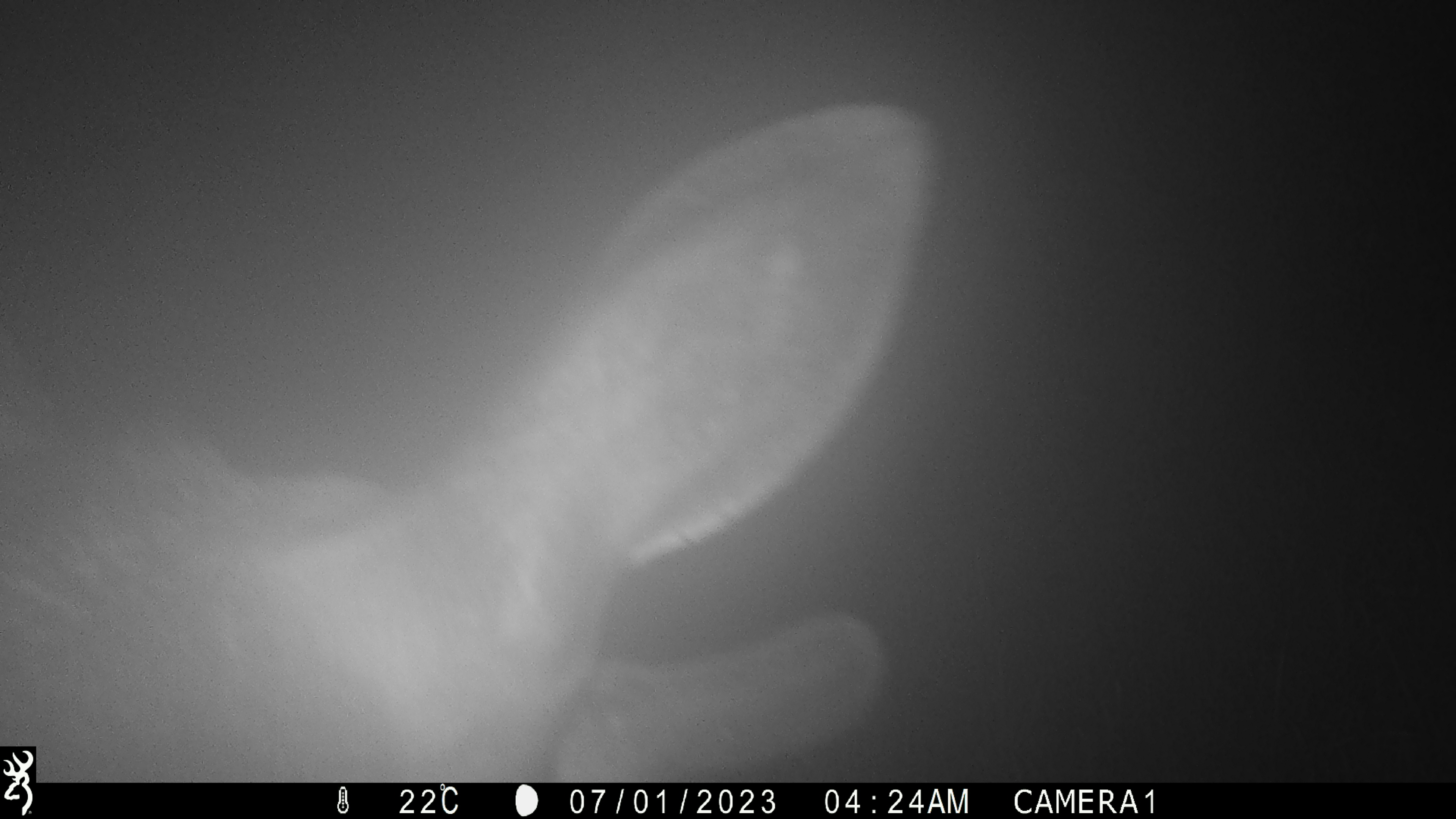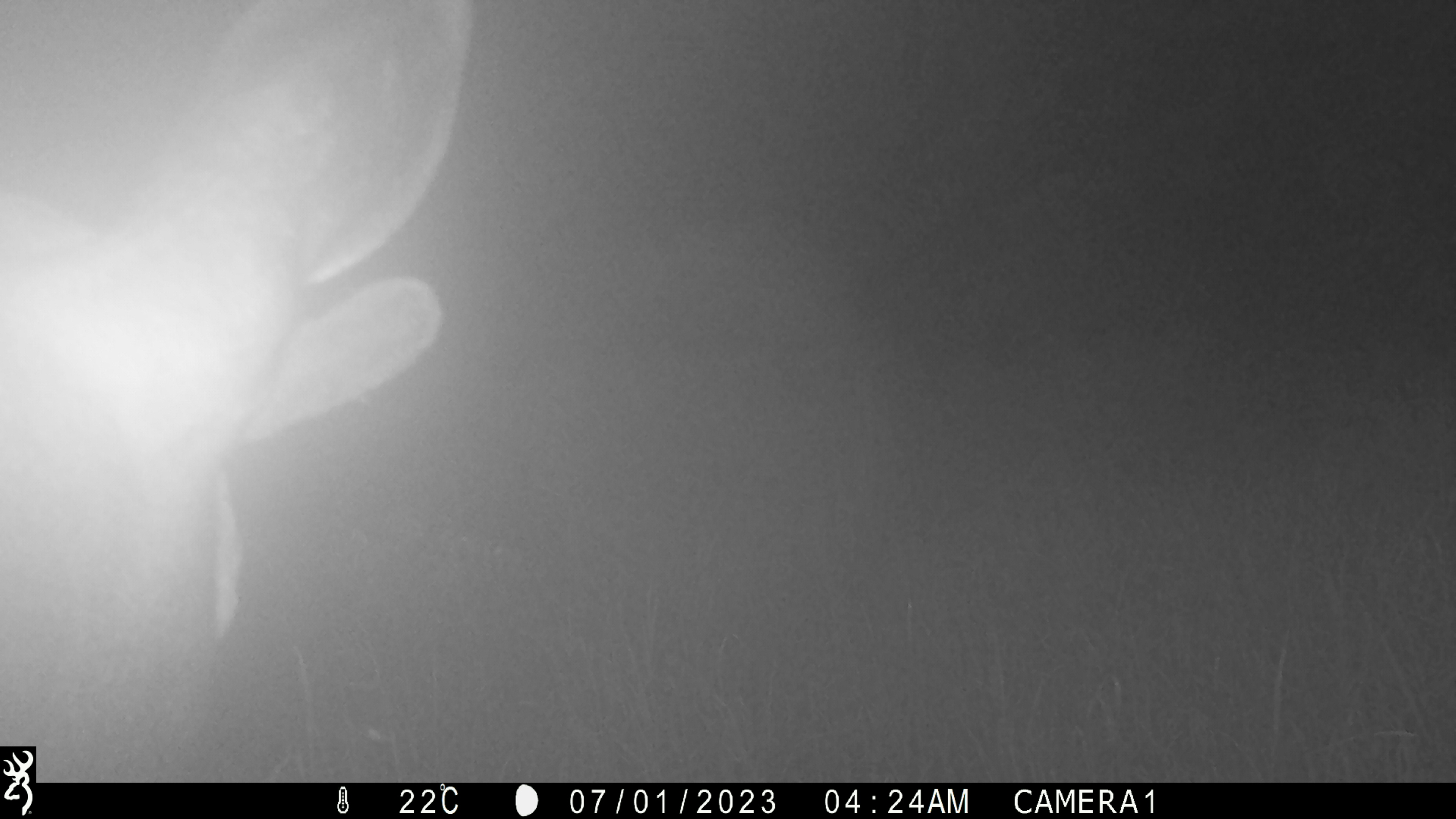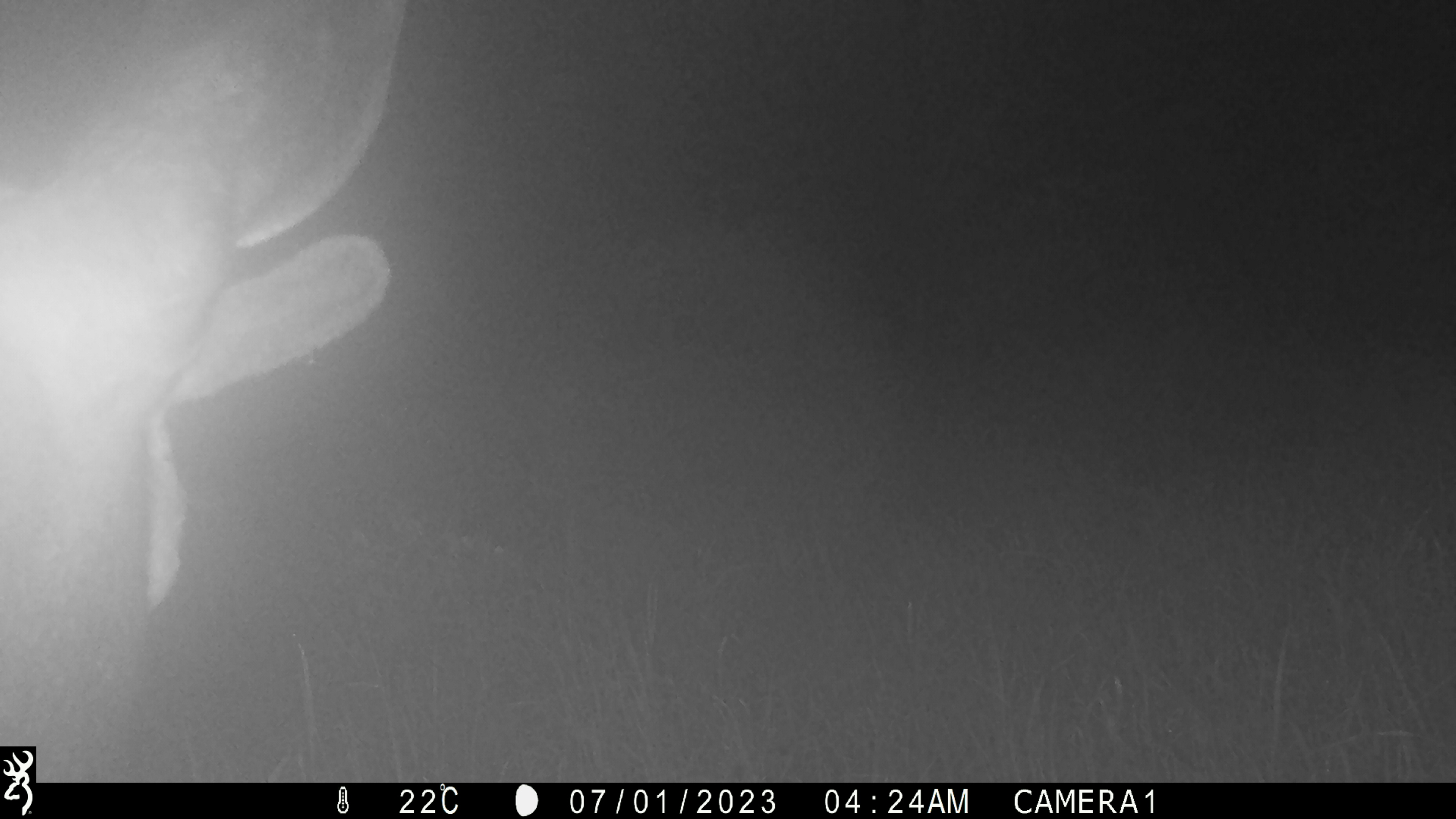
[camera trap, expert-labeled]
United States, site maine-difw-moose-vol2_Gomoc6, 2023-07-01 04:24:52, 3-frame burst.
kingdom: Animalia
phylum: Chordata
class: Mammalia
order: Artiodactyla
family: Cervidae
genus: Alces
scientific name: Alces alces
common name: moose